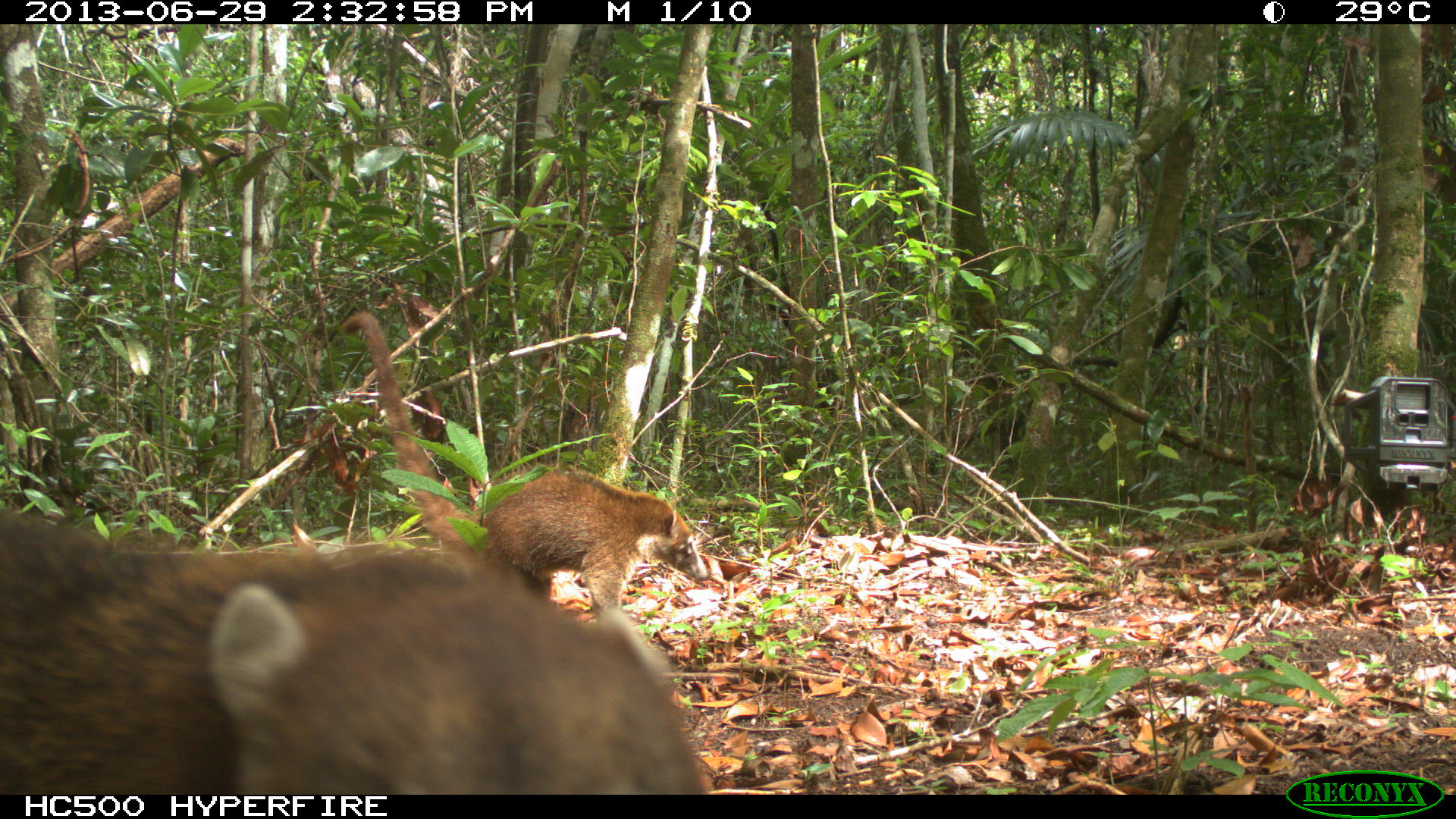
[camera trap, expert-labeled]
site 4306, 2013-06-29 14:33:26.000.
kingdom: Animalia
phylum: Chordata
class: Mammalia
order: Carnivora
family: Procyonidae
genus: Nasua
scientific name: Nasua narica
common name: white-nosed coati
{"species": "Nasua narica (white-nosed coati)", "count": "6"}